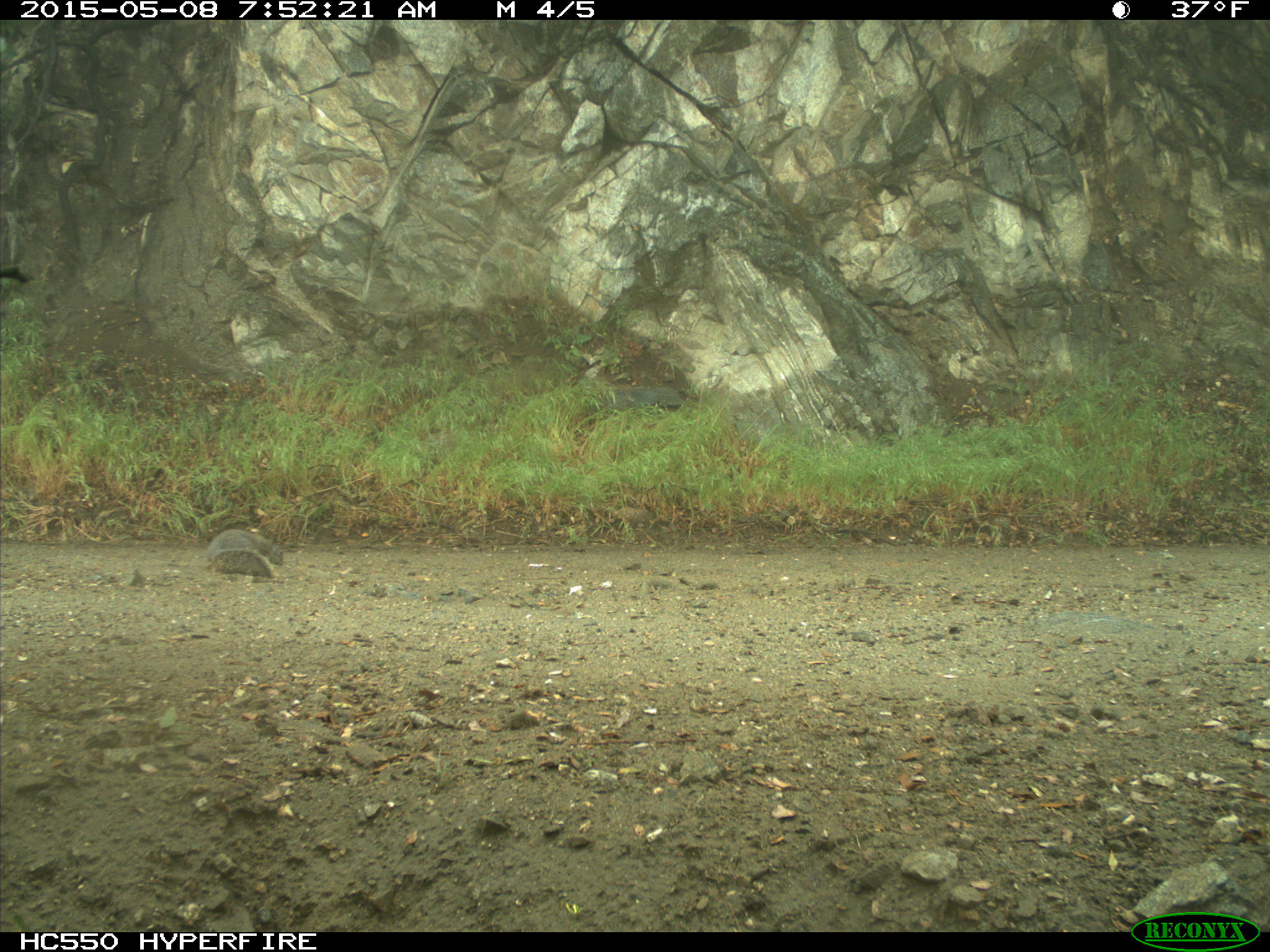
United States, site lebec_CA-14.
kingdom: Animalia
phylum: Chordata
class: Mammalia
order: Rodentia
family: Sciuridae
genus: Sciurus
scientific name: Sciurus carolinensis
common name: eastern gray squirrel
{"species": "Sciurus carolinensis (eastern gray squirrel)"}